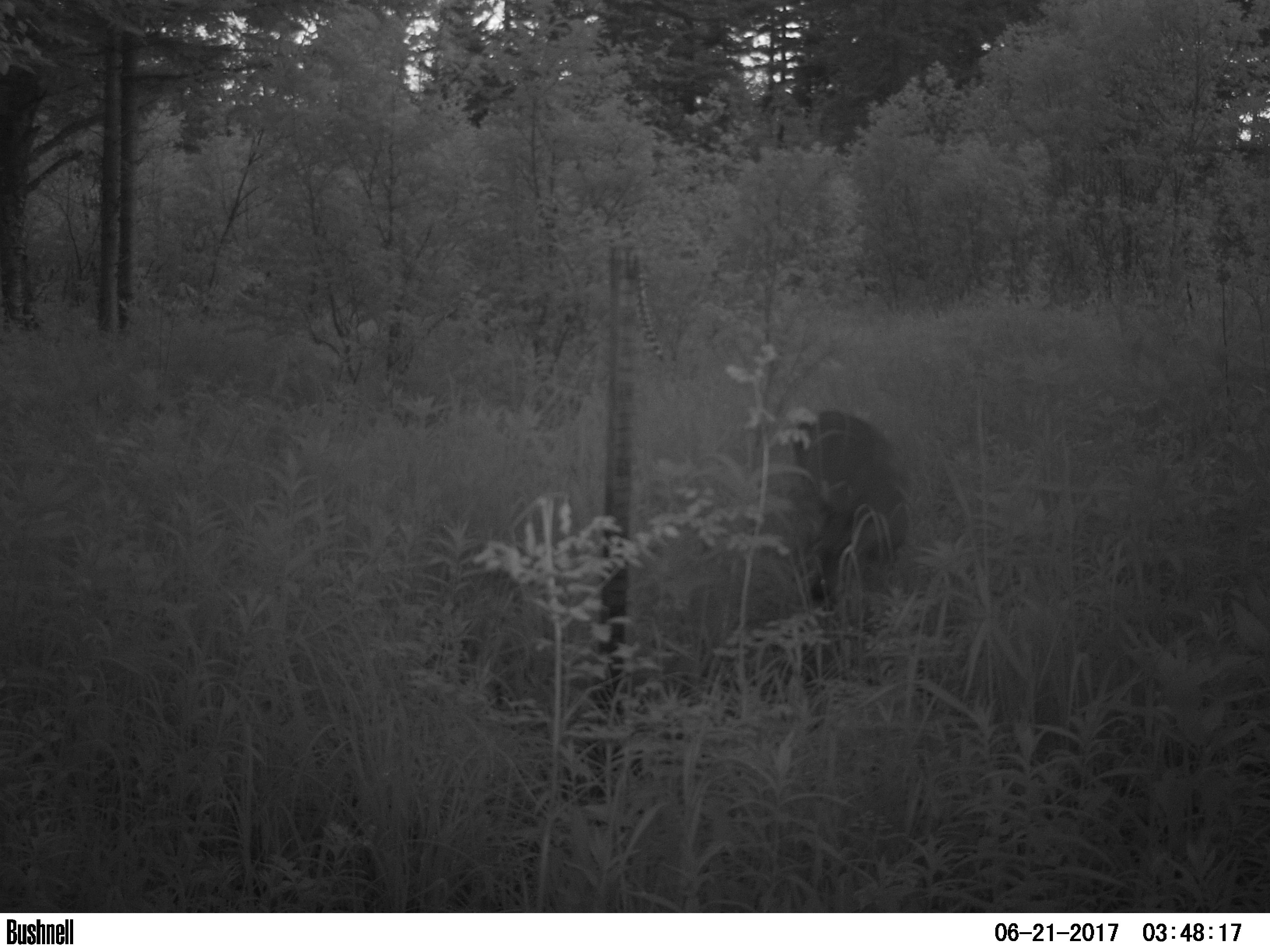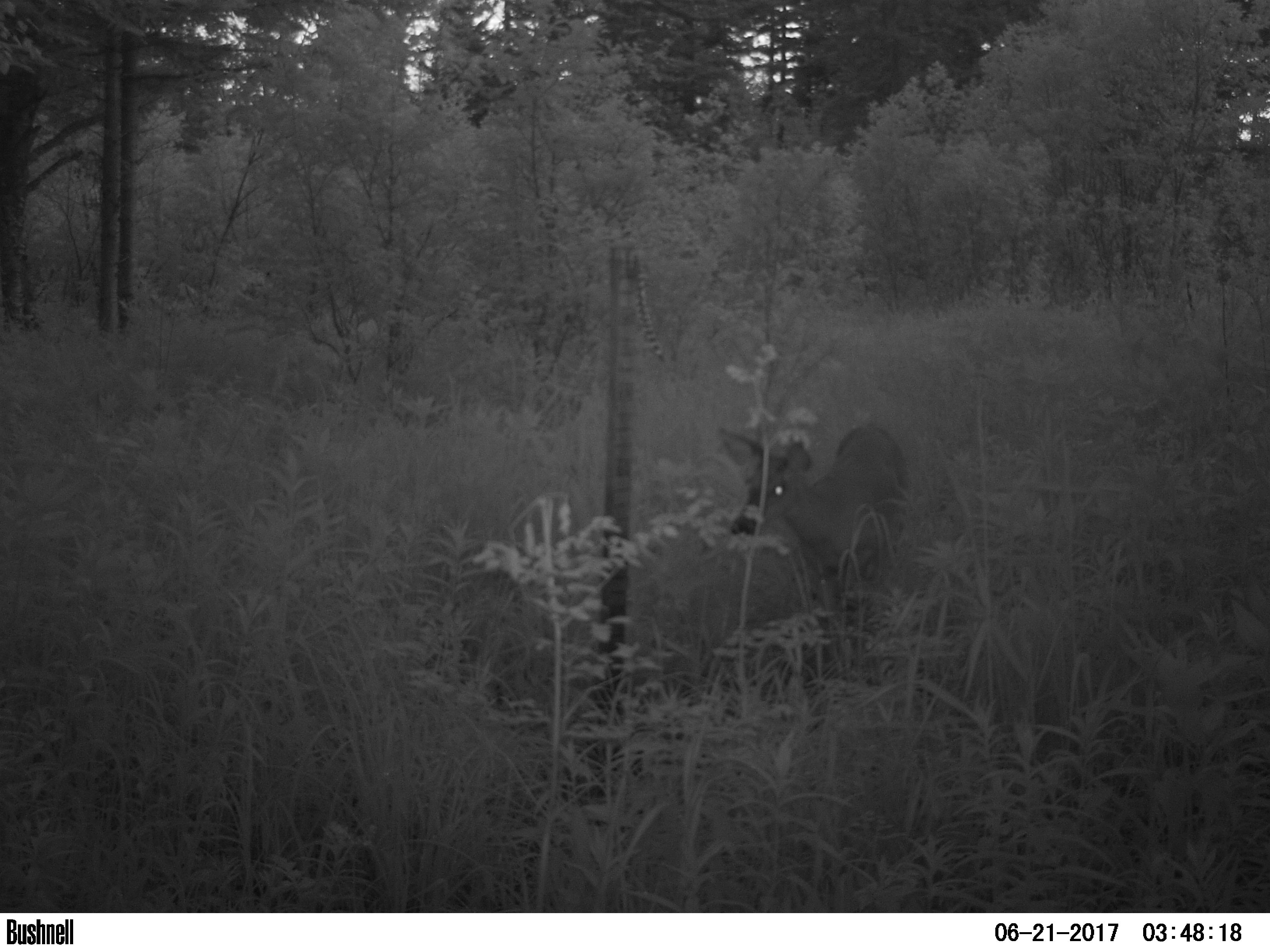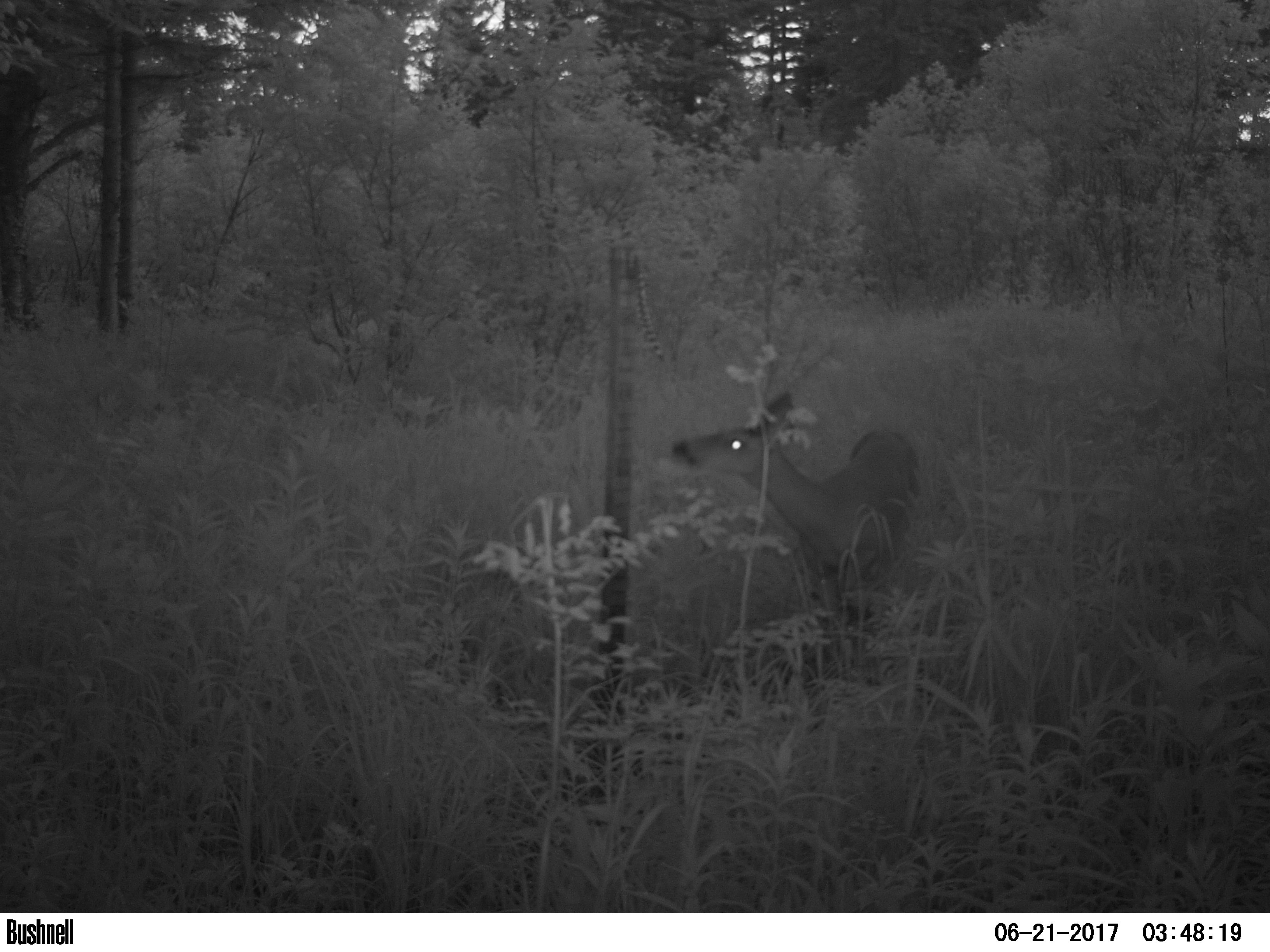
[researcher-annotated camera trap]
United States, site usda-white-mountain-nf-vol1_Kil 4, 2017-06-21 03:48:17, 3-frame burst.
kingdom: Animalia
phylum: Chordata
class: Mammalia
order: Artiodactyla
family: Cervidae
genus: Odocoileus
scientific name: Odocoileus virginianus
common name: white-tailed deer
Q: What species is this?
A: White-tailed deer (Odocoileus virginianus).